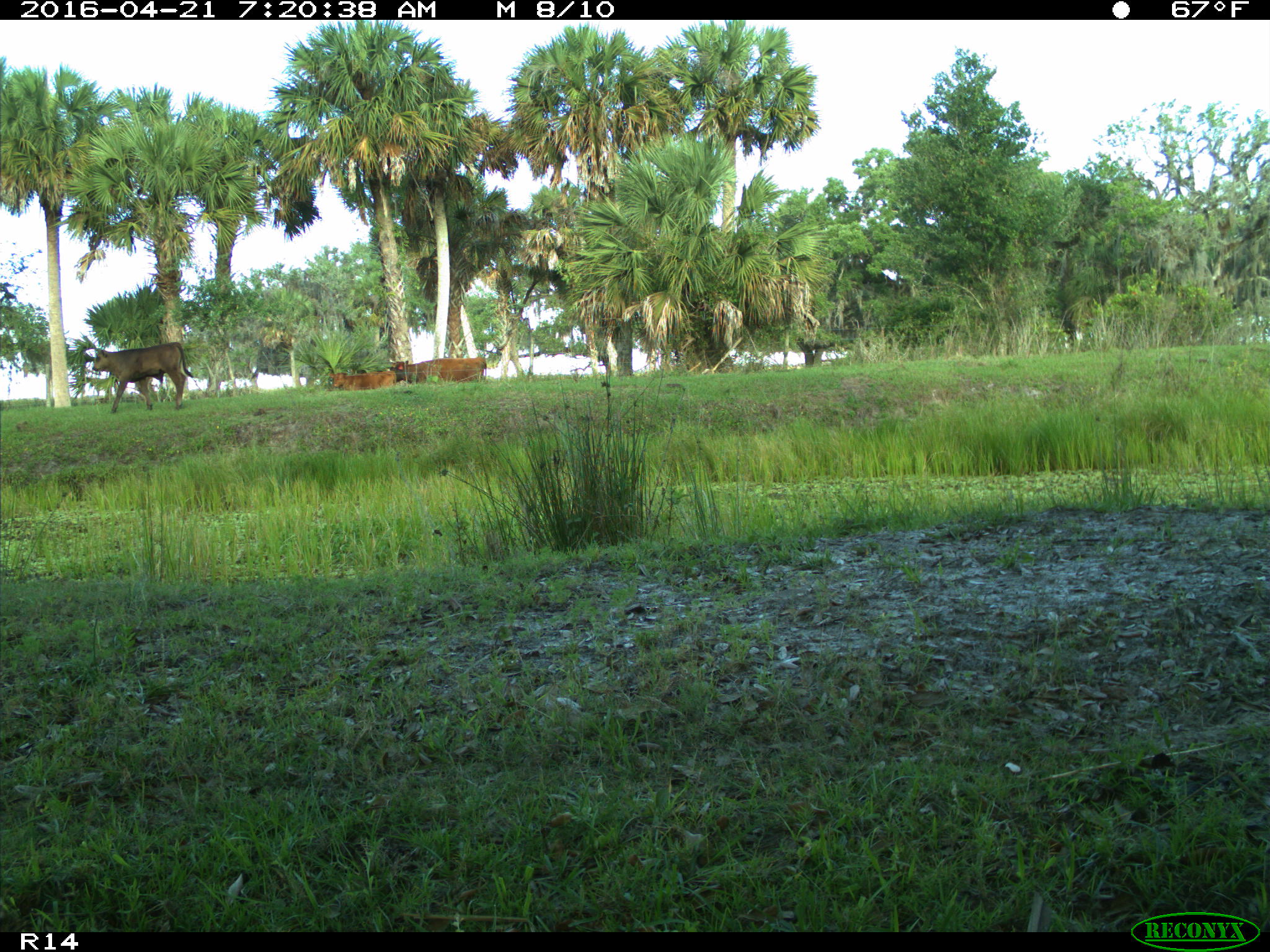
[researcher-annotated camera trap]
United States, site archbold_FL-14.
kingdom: Animalia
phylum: Chordata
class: Mammalia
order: Artiodactyla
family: Bovidae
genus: Bos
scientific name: Bos taurus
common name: domestic cow